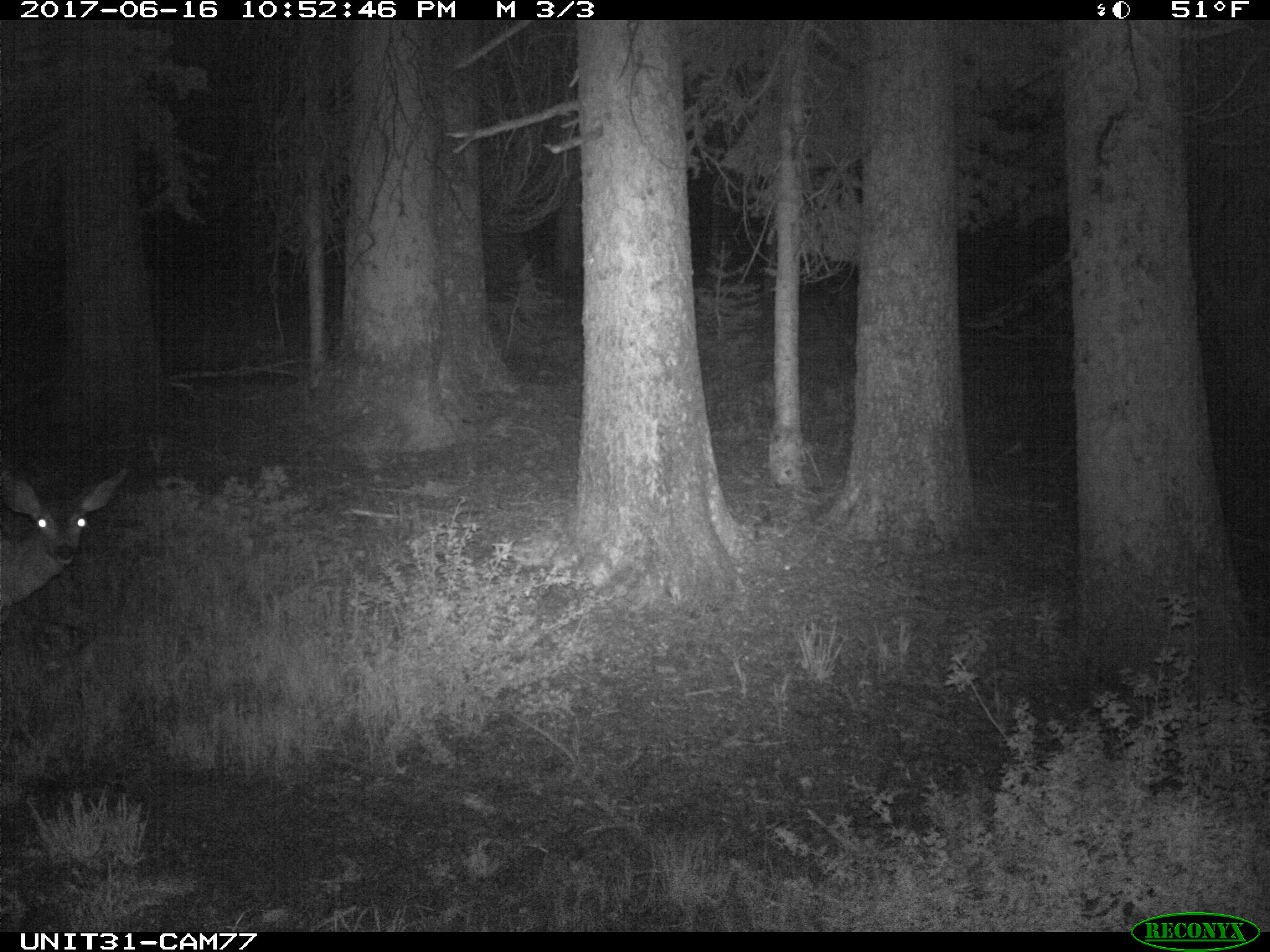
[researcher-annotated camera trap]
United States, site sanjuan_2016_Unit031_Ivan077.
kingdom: Animalia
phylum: Chordata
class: Mammalia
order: Artiodactyla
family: Cervidae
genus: Odocoileus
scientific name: Odocoileus hemionus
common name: mule deer